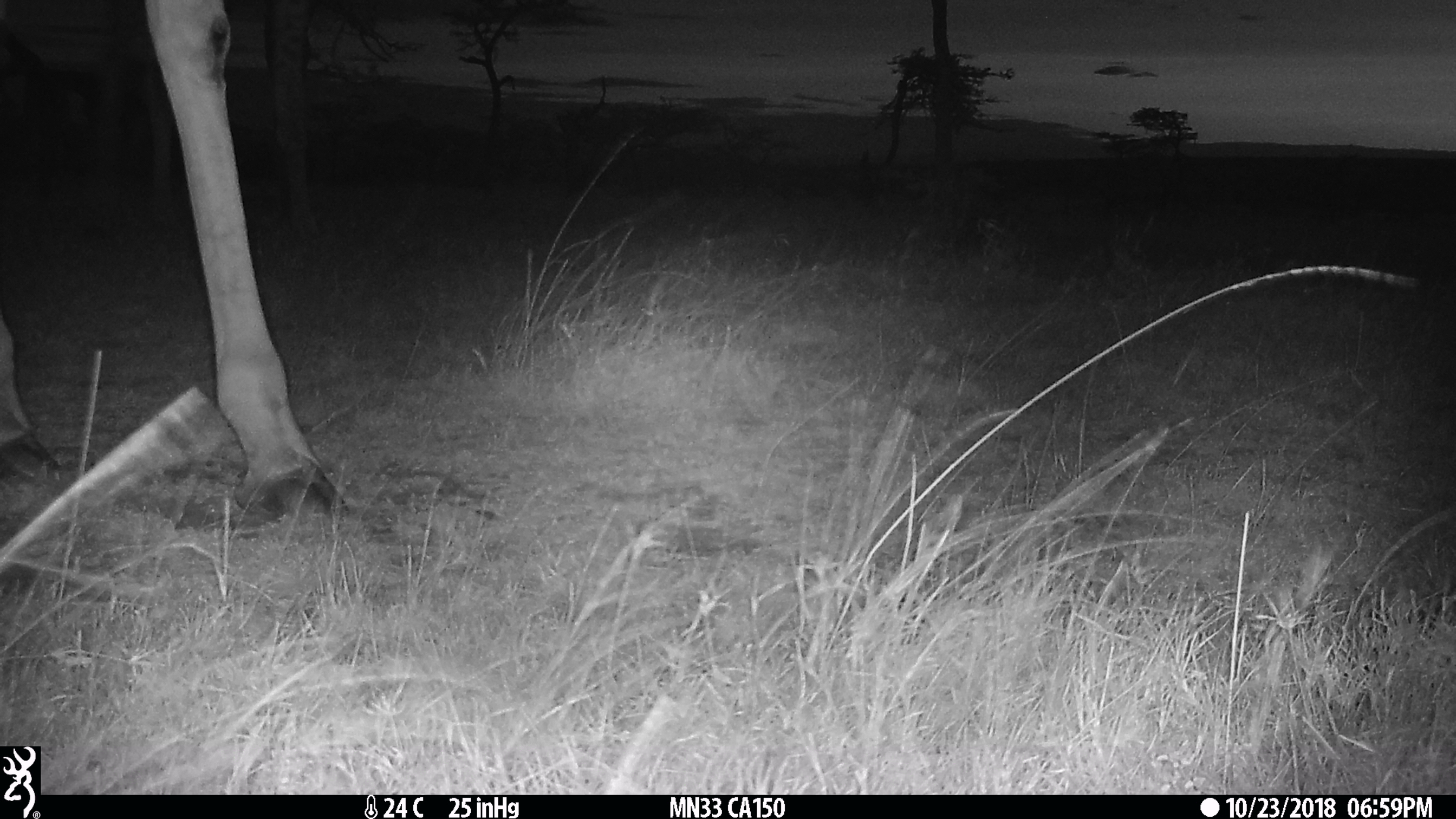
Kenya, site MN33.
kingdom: Animalia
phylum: Chordata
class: Mammalia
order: Artiodactyla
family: Giraffidae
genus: Giraffa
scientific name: Giraffa camelopardalis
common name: northern giraffe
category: giraffe